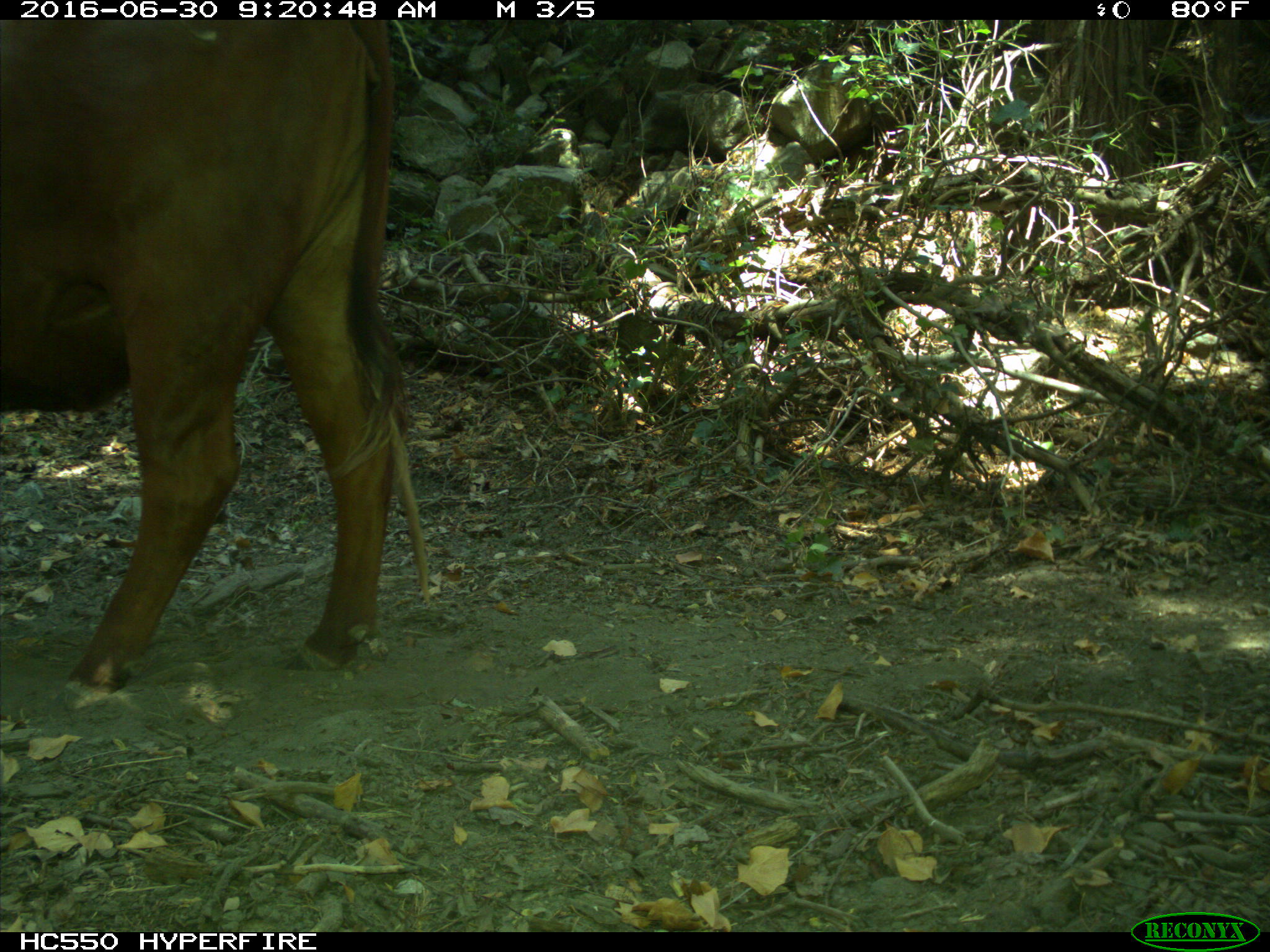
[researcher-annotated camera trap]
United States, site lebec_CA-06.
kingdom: Animalia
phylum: Chordata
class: Mammalia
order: Artiodactyla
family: Bovidae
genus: Bos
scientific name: Bos taurus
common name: domestic cow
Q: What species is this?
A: Bos taurus (domestic cow).